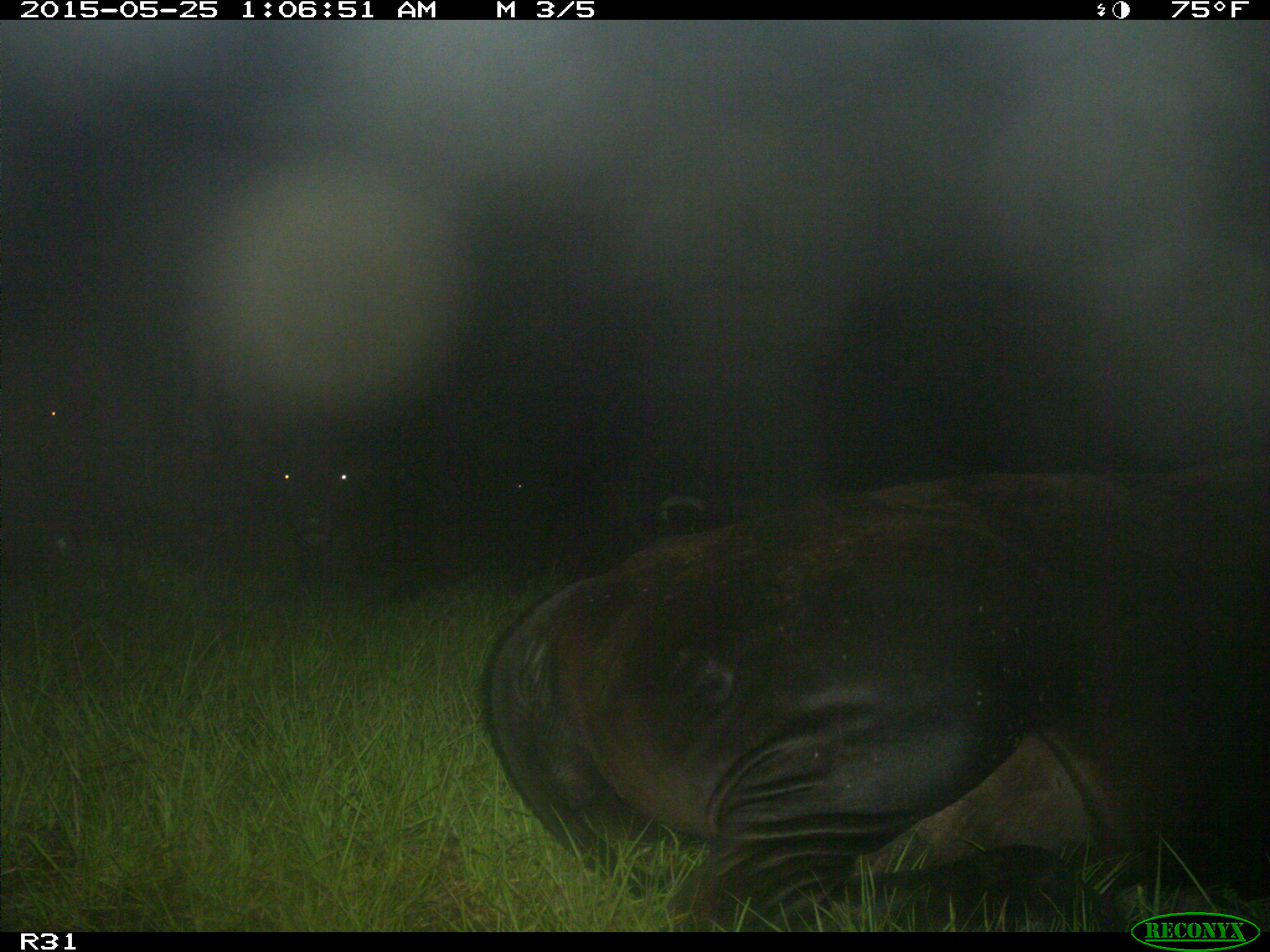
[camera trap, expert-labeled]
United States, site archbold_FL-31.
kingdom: Animalia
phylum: Chordata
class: Mammalia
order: Artiodactyla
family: Bovidae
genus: Bos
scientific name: Bos taurus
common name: domestic cow